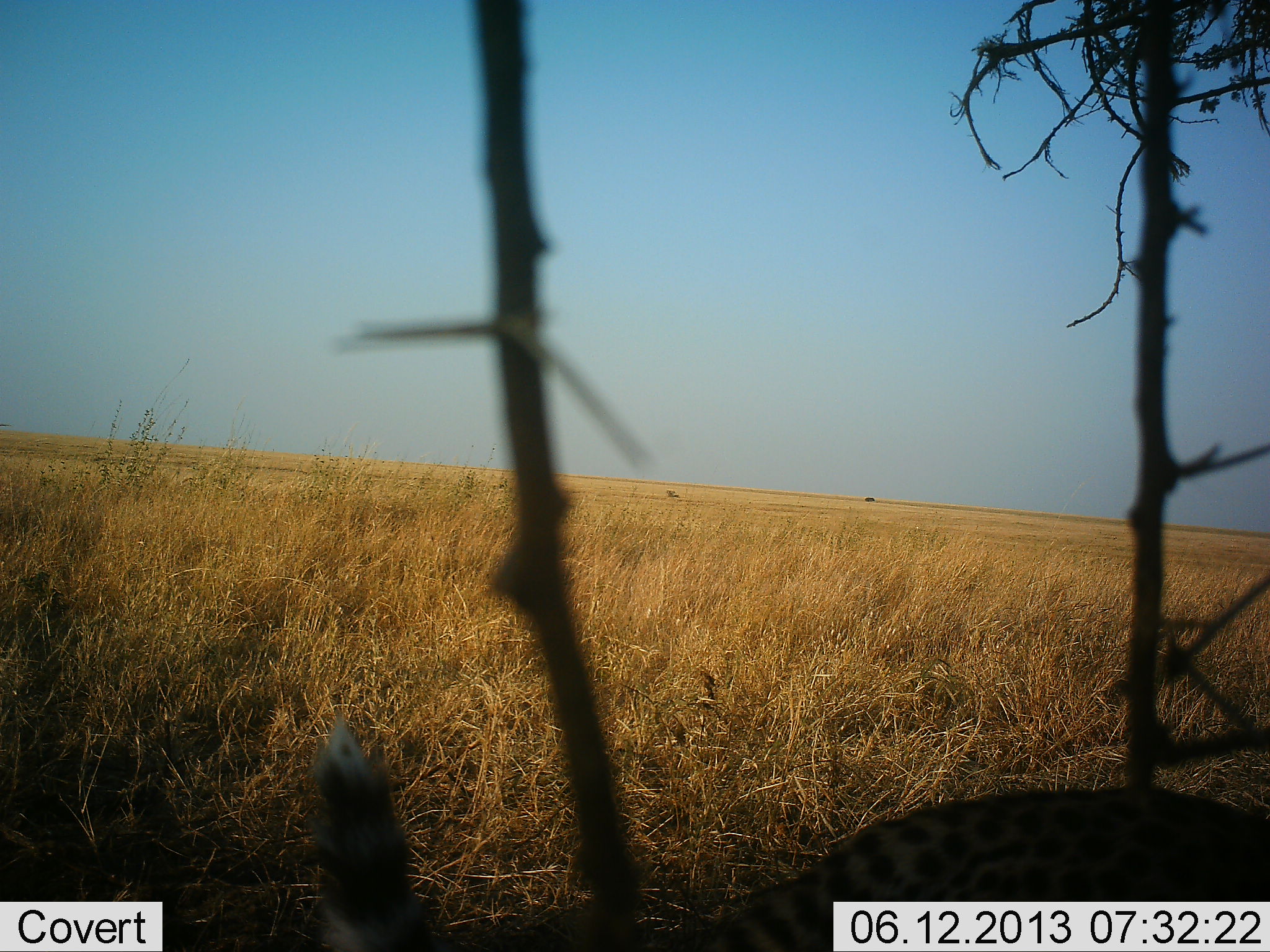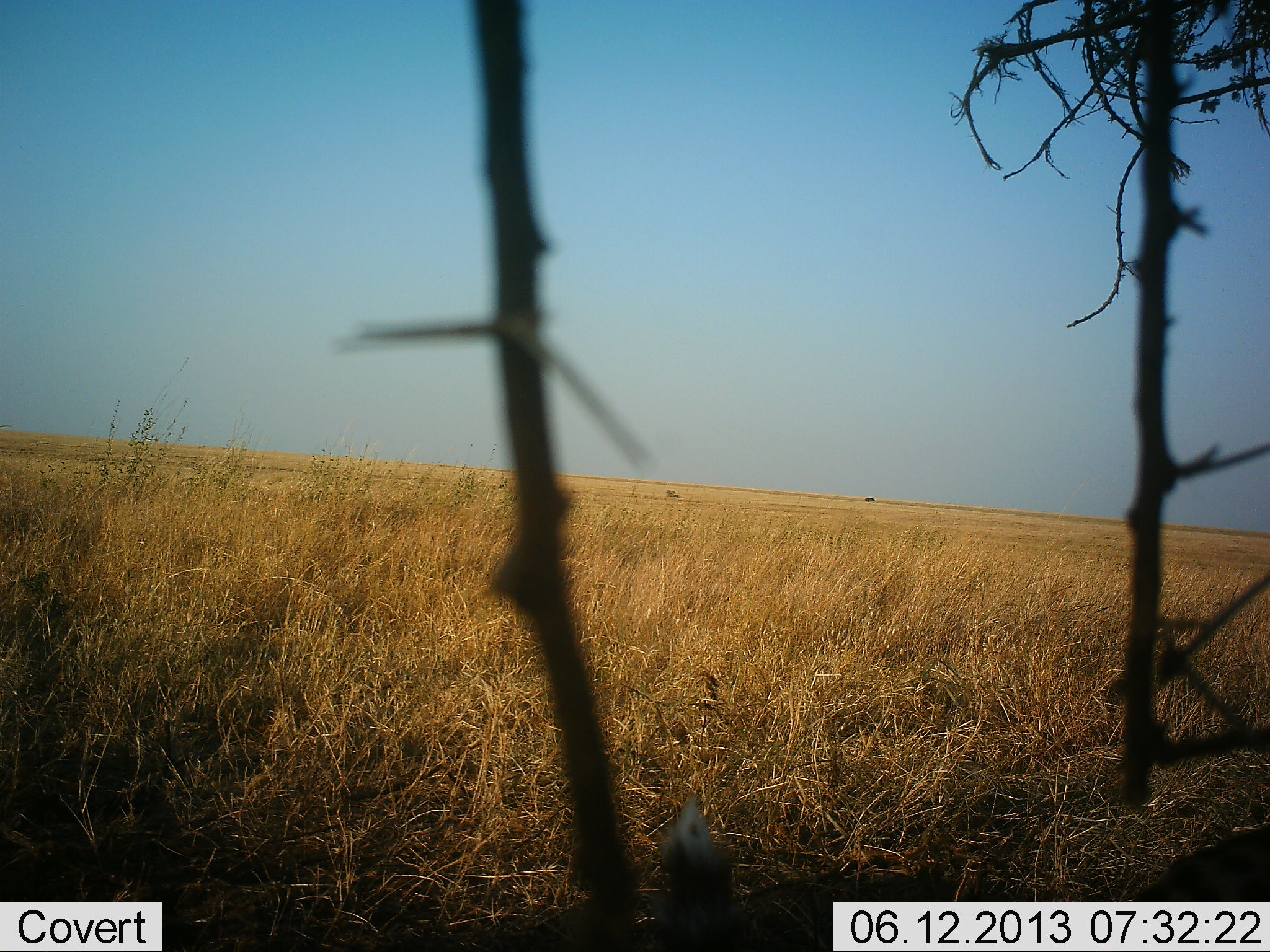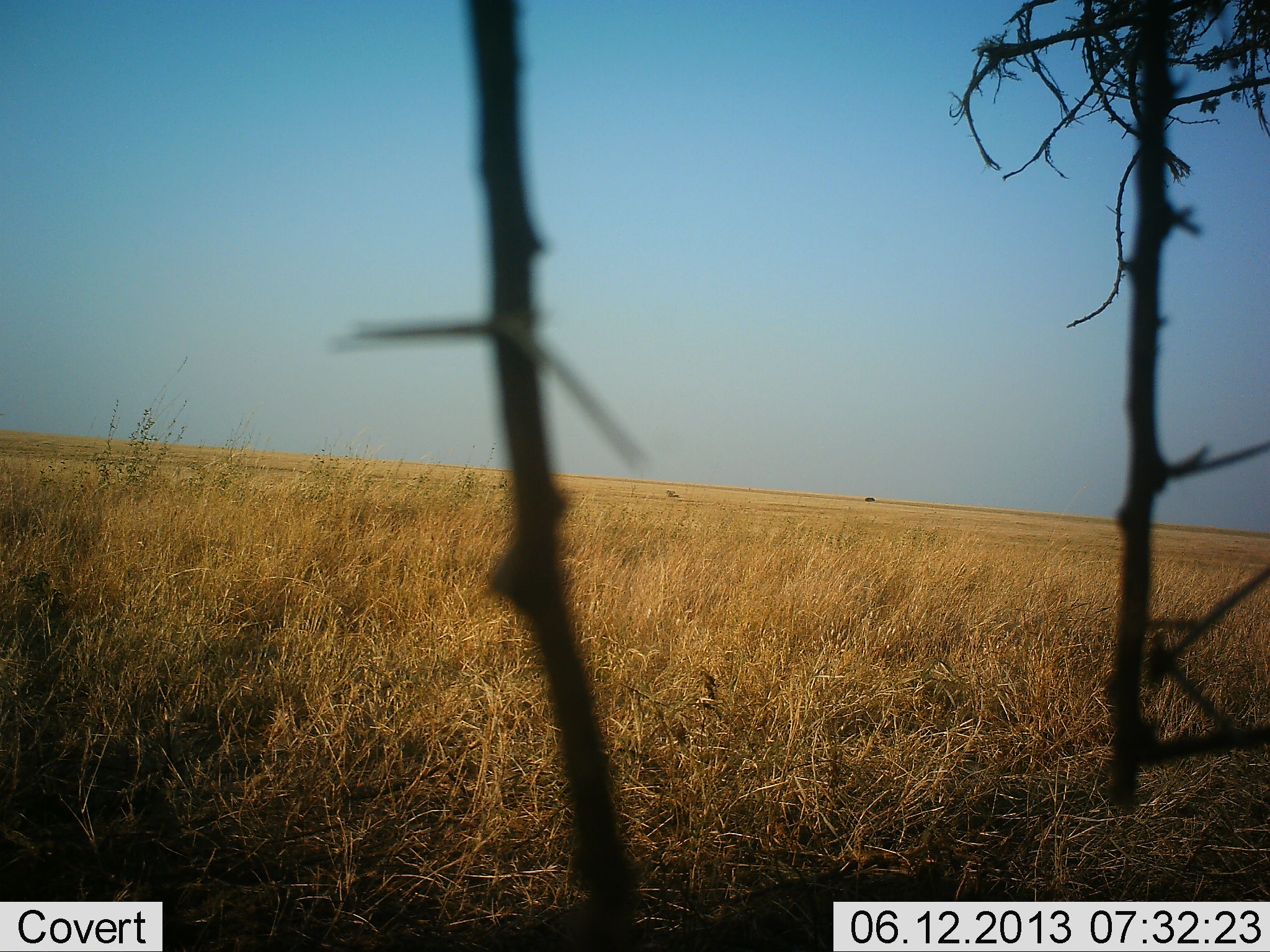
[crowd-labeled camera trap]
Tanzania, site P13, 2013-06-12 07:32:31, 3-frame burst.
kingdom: Animalia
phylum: Chordata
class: Mammalia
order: Carnivora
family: Felidae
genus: Leptailurus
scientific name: Leptailurus serval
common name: serval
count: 1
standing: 0%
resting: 0%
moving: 100%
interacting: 0%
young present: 0%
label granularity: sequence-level